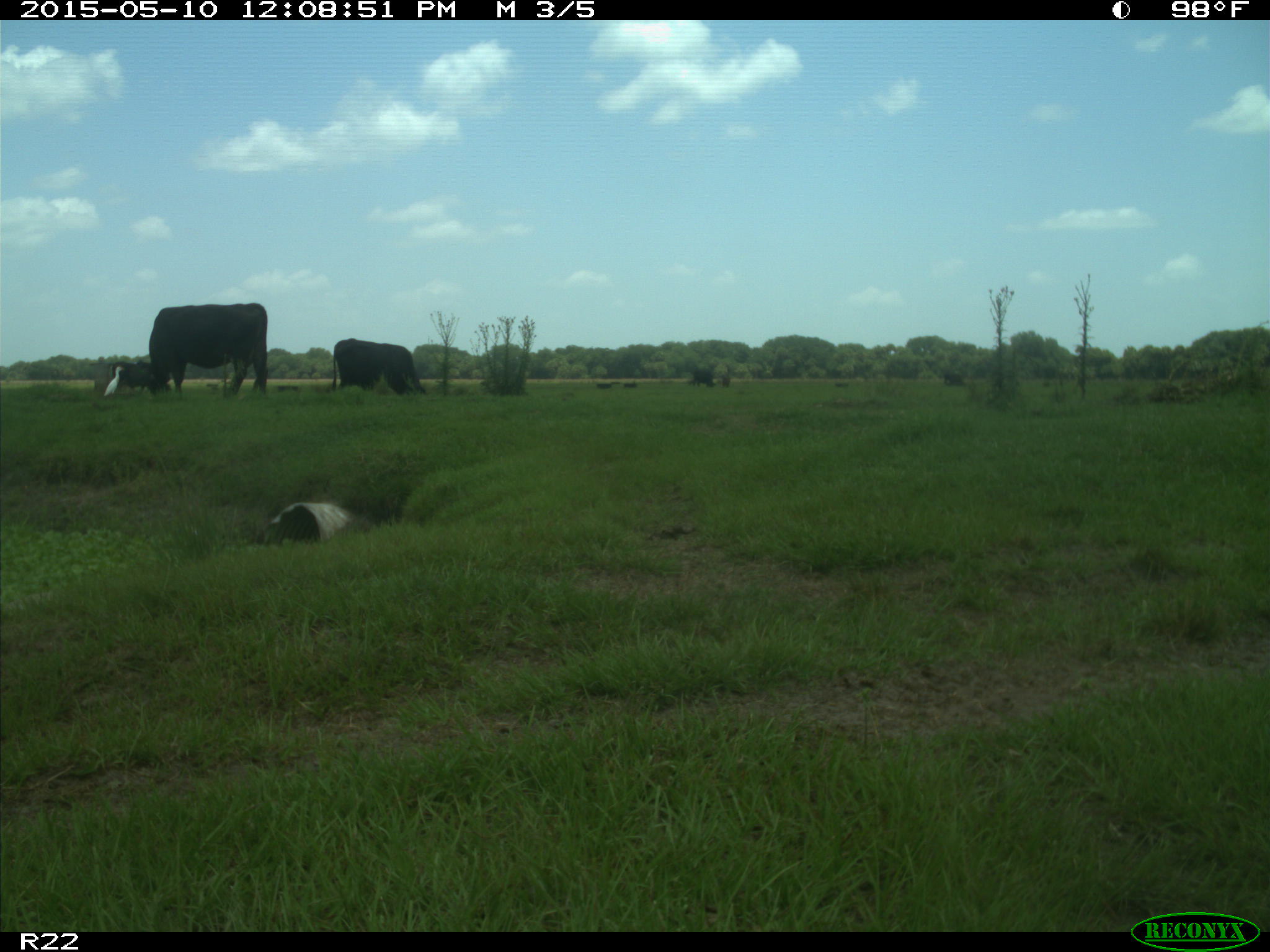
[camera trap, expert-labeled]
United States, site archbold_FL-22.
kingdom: Animalia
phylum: Chordata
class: Mammalia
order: Artiodactyla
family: Bovidae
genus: Bos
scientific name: Bos taurus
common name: domestic cow